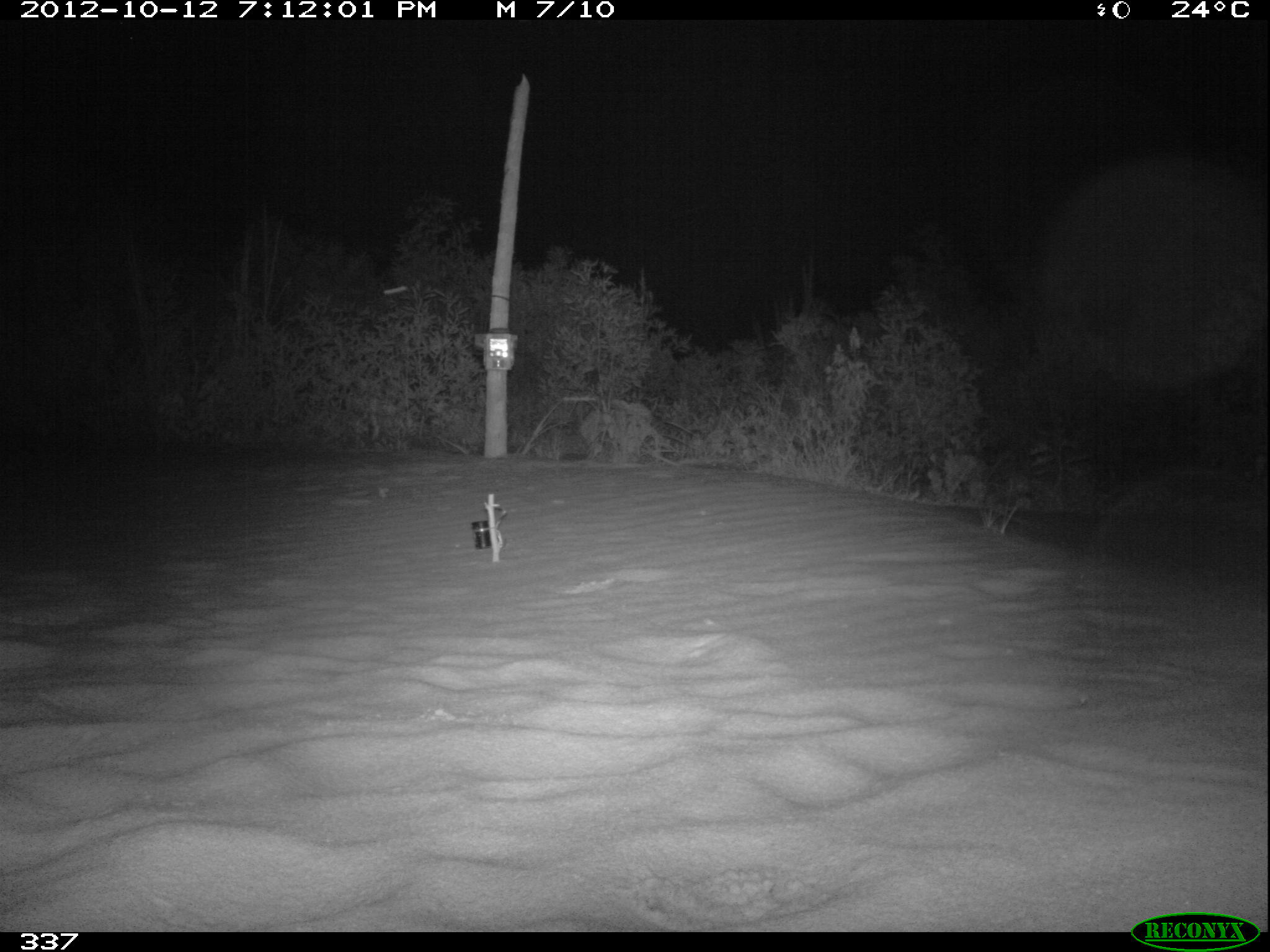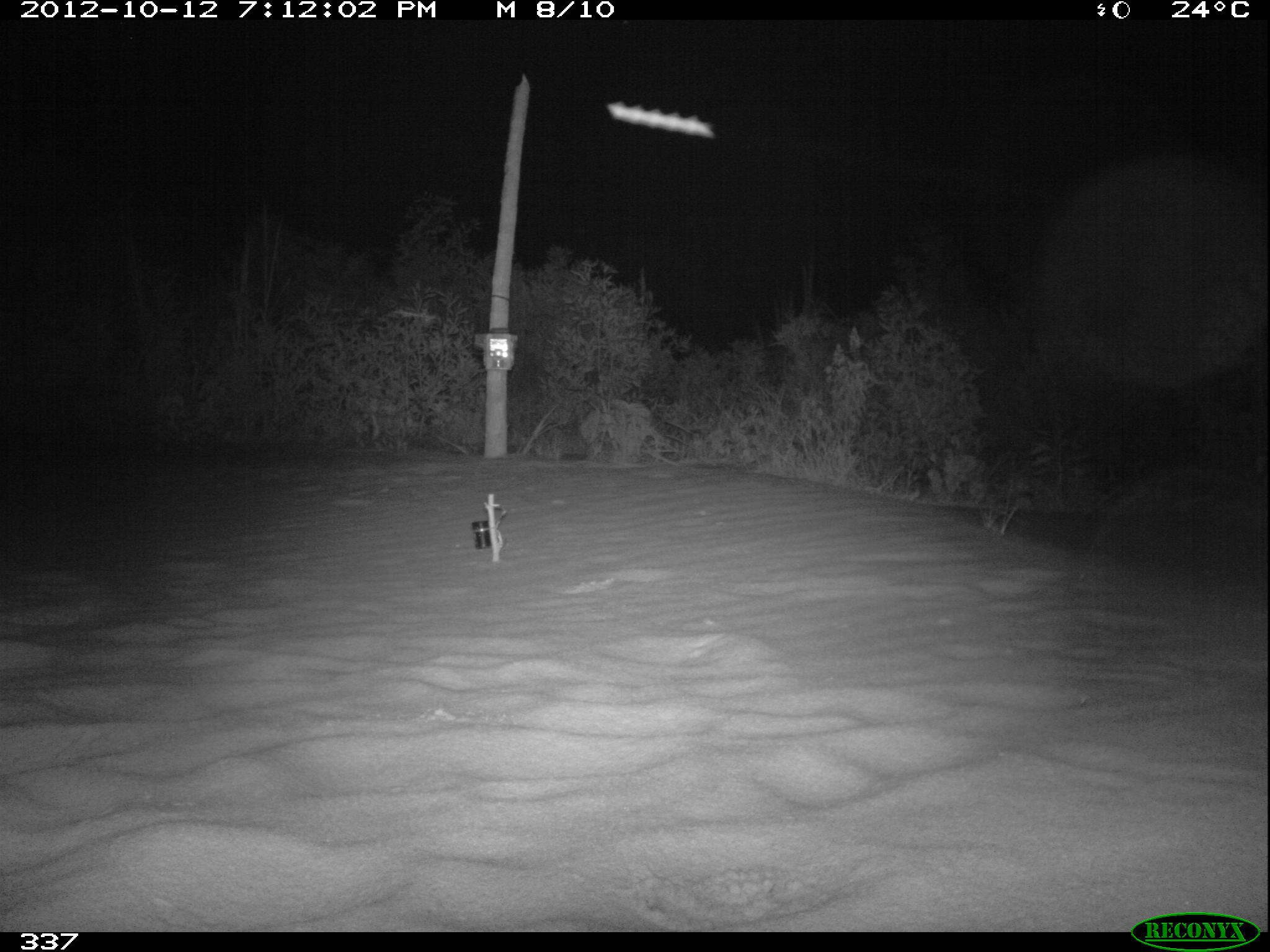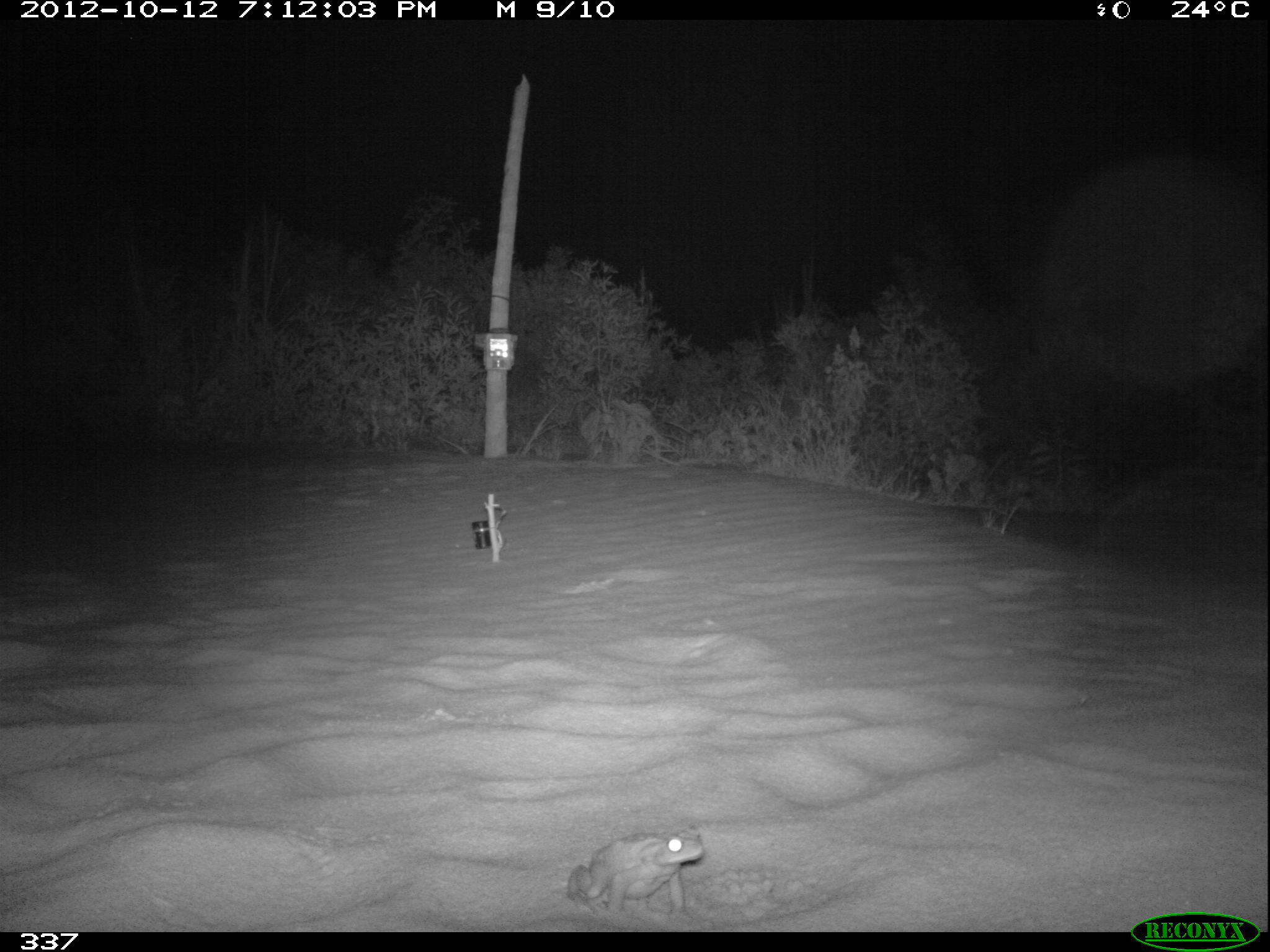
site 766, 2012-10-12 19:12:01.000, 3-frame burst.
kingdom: Animalia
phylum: Chordata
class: Amphibia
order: Anura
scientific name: Anura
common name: frogs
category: unknown frog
Unknown frog (frogs) (Anura).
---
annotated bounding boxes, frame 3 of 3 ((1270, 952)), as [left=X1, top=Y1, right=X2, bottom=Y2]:
unknown frog: [left=566, top=831, right=704, bottom=914]